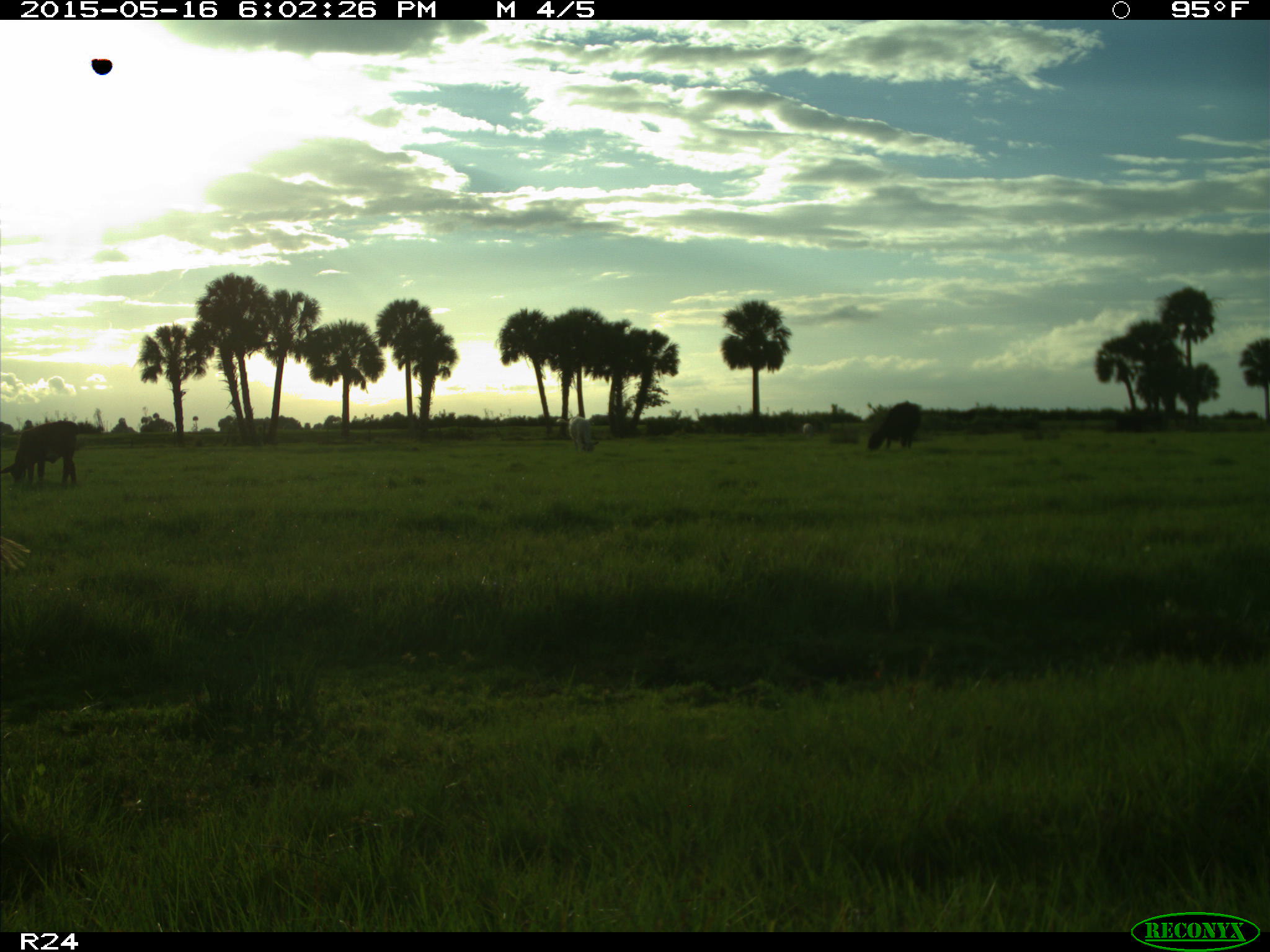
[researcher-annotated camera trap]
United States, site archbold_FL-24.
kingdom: Animalia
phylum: Chordata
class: Mammalia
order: Artiodactyla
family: Bovidae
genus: Bos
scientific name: Bos taurus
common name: domestic cow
Bos taurus (domestic cow).